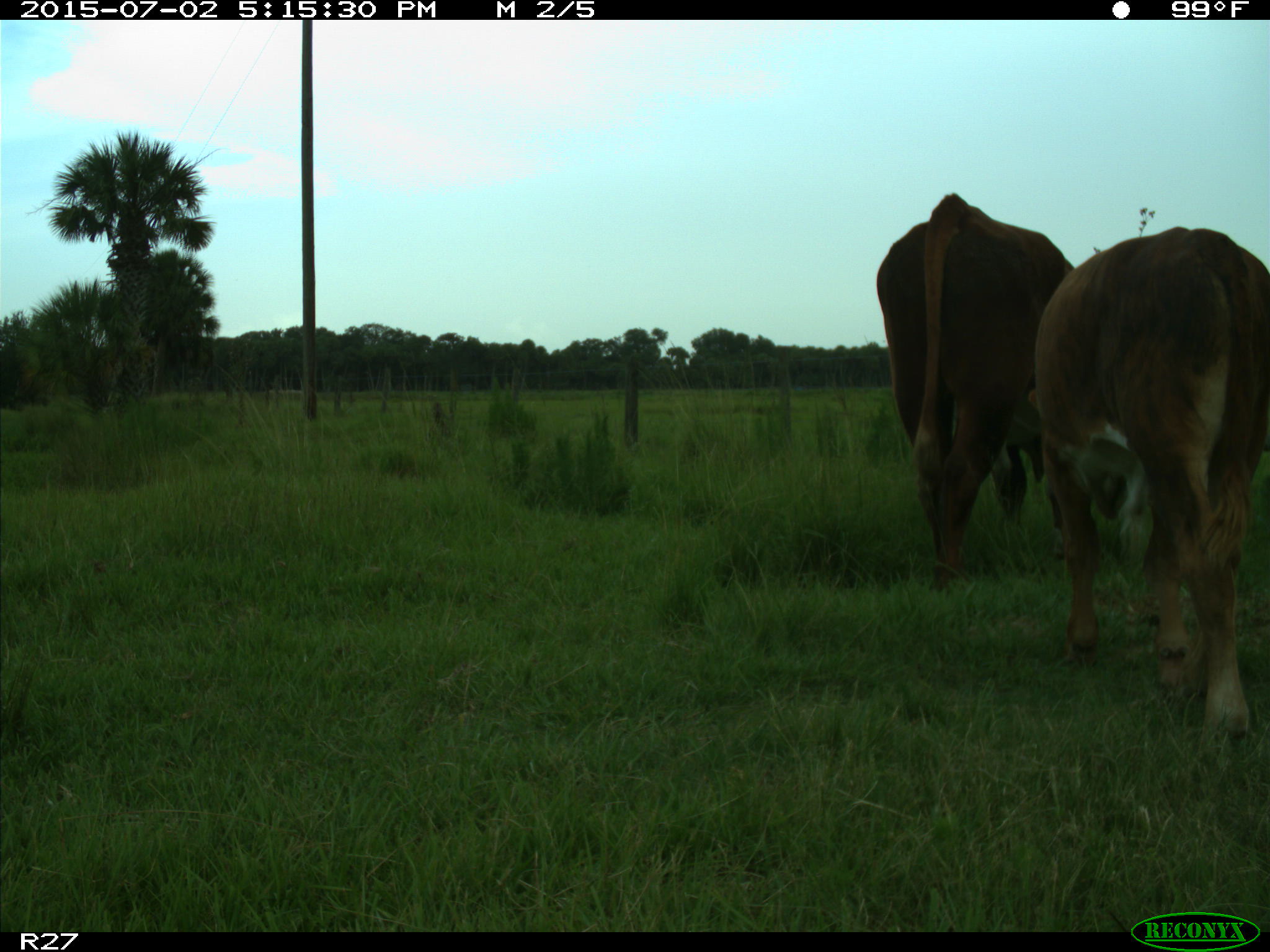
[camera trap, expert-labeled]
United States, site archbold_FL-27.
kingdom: Animalia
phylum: Chordata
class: Mammalia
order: Artiodactyla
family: Bovidae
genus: Bos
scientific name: Bos taurus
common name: domestic cow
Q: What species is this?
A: Bos taurus (domestic cow).